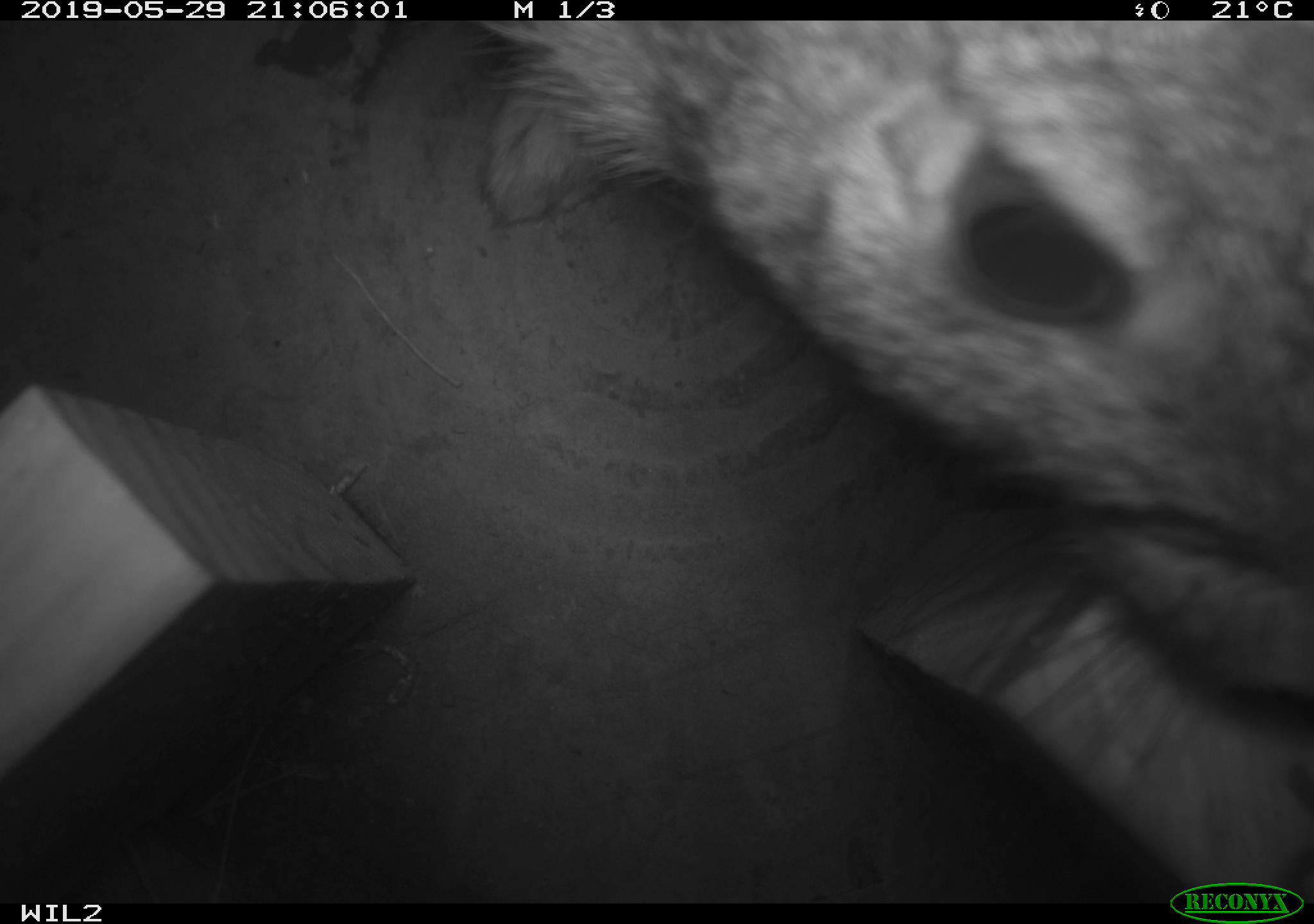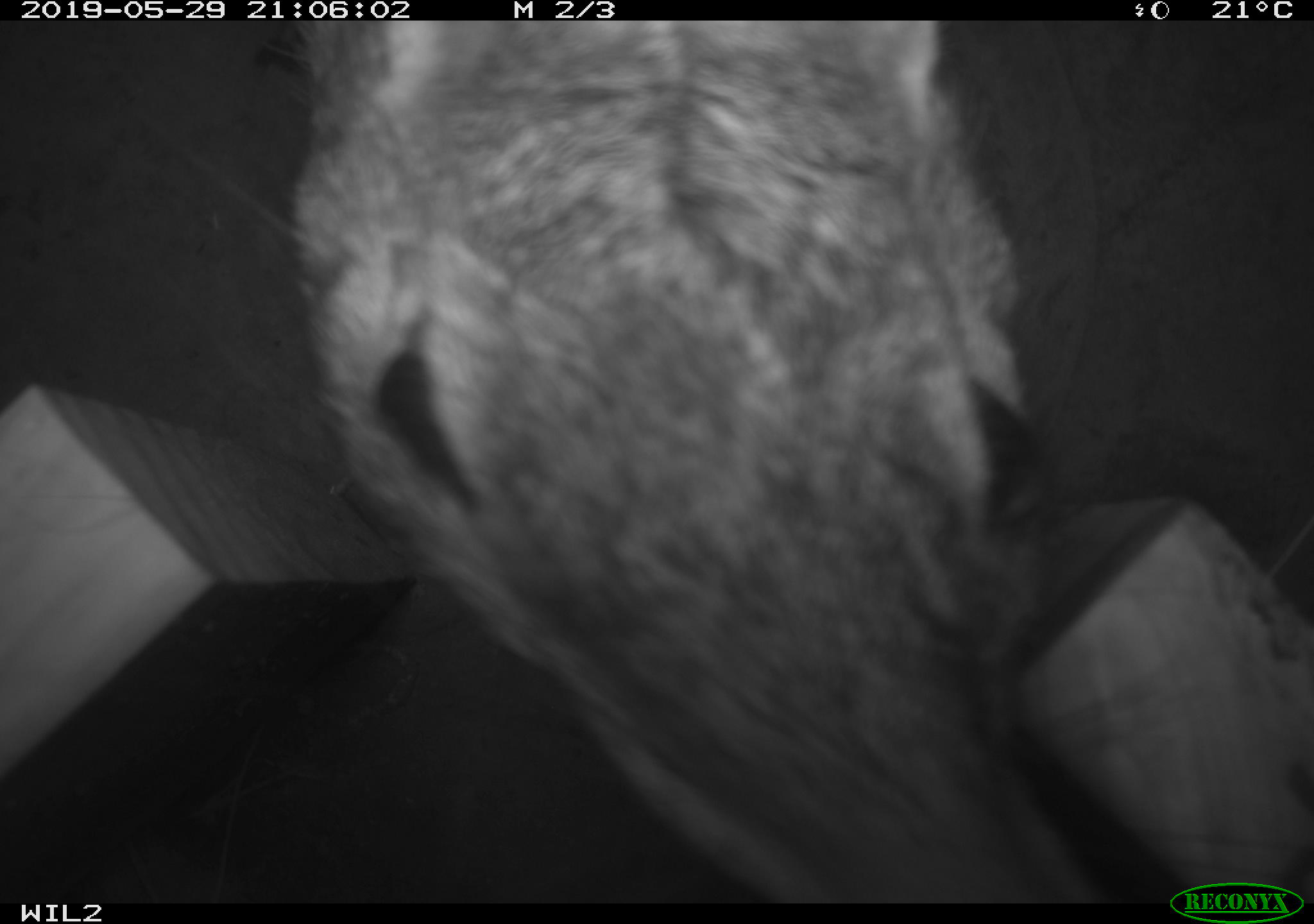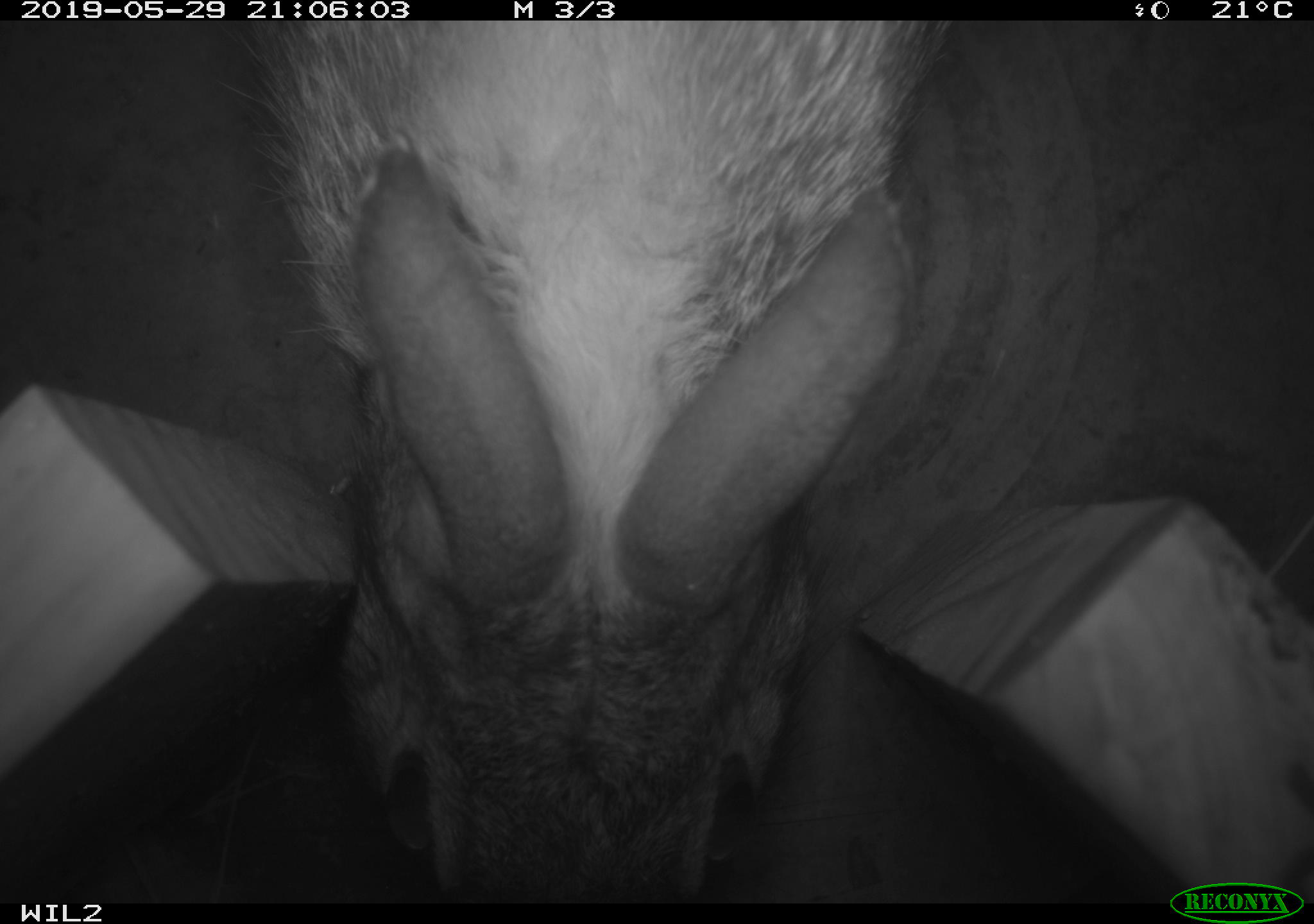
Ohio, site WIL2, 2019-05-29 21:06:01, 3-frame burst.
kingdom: Animalia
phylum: Chordata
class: Mammalia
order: Lagomorpha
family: Leporidae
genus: Sylvilagus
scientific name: Sylvilagus floridanus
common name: eastern cottontail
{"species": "eastern cottontail (Sylvilagus floridanus)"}